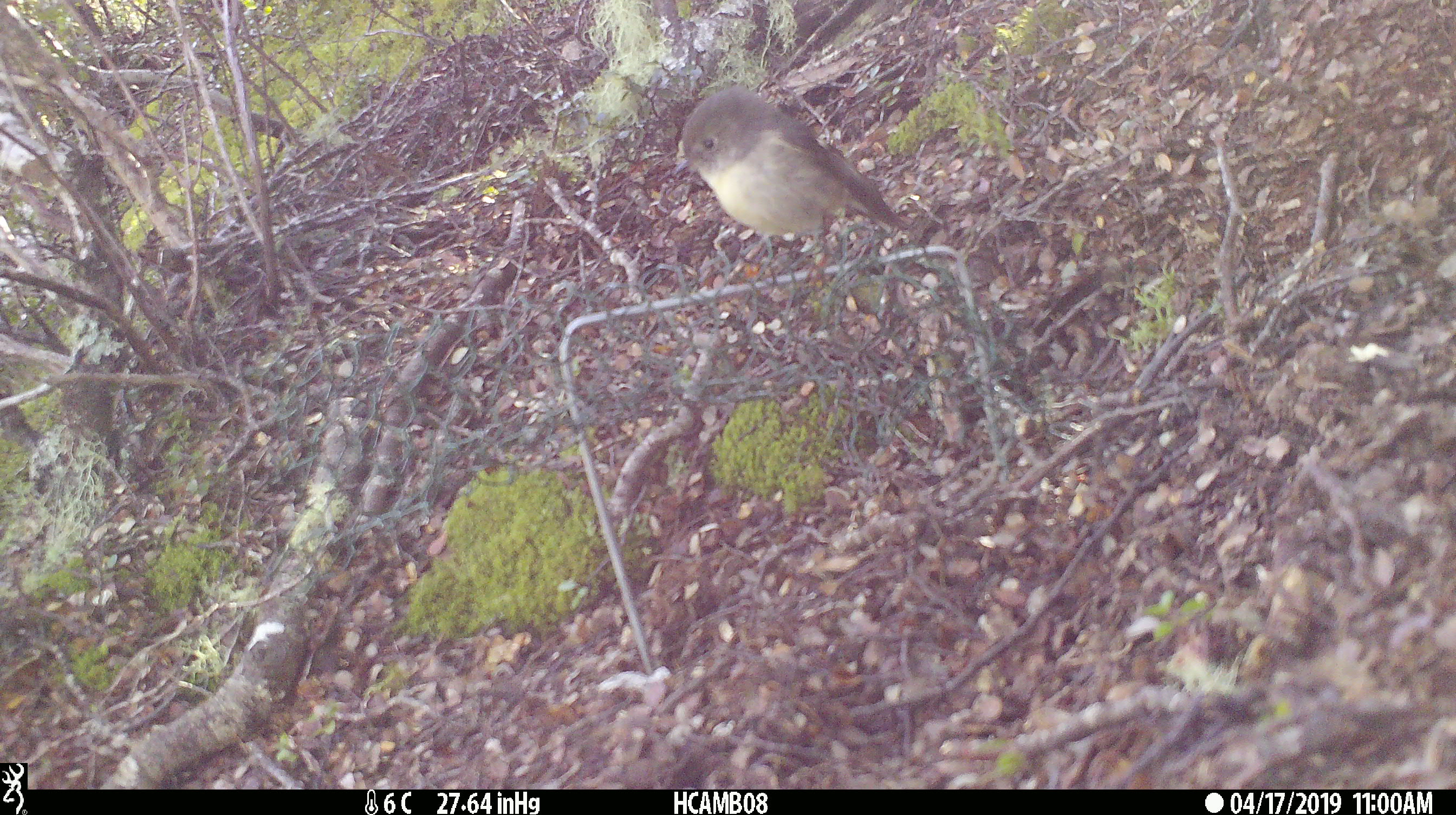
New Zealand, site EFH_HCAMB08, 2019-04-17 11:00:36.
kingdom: Animalia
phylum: Chordata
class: Aves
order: Passeriformes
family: Petroicidae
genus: Petroica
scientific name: Petroica australis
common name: new zealand robin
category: robin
Robin (new zealand robin) (Petroica australis).